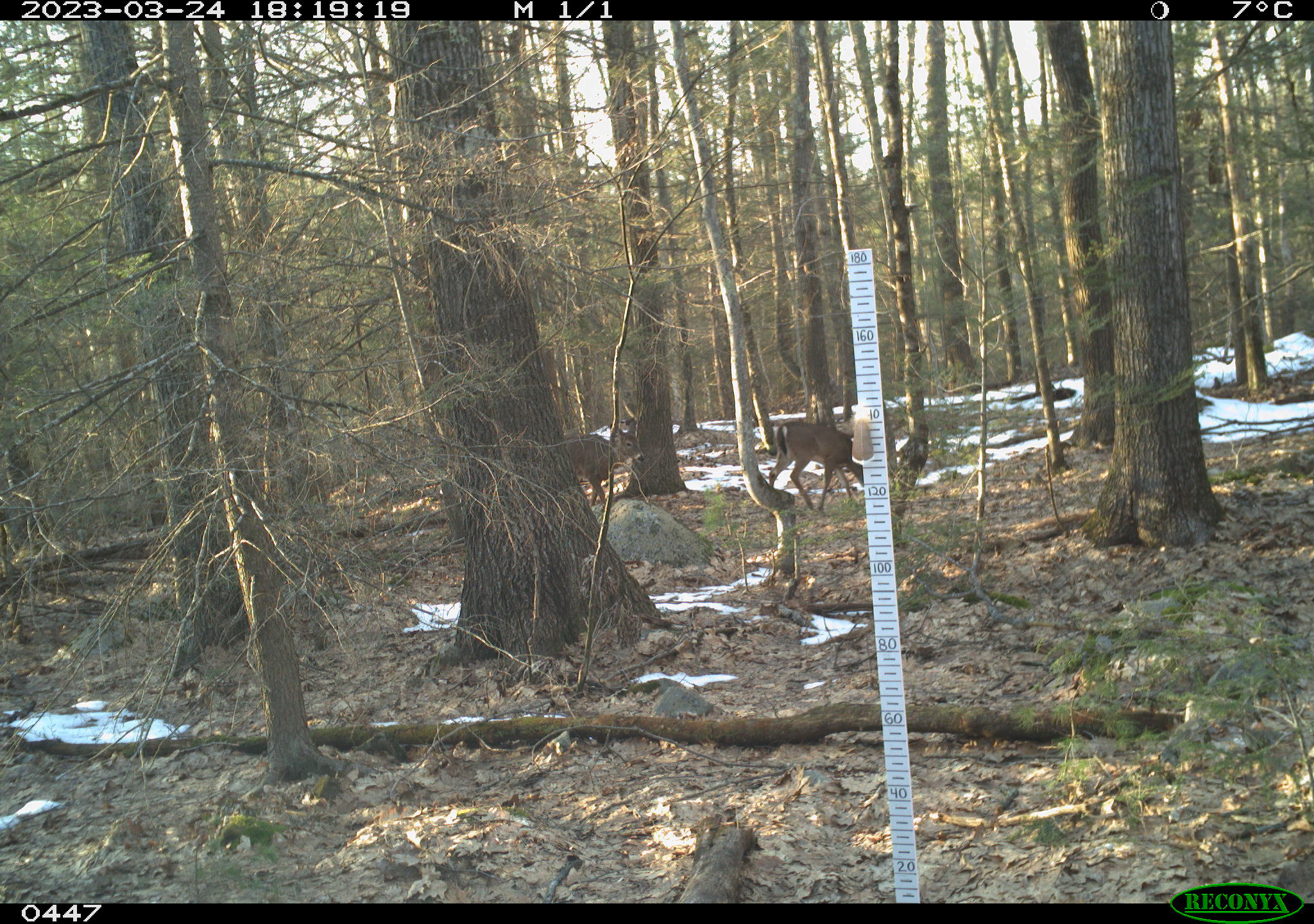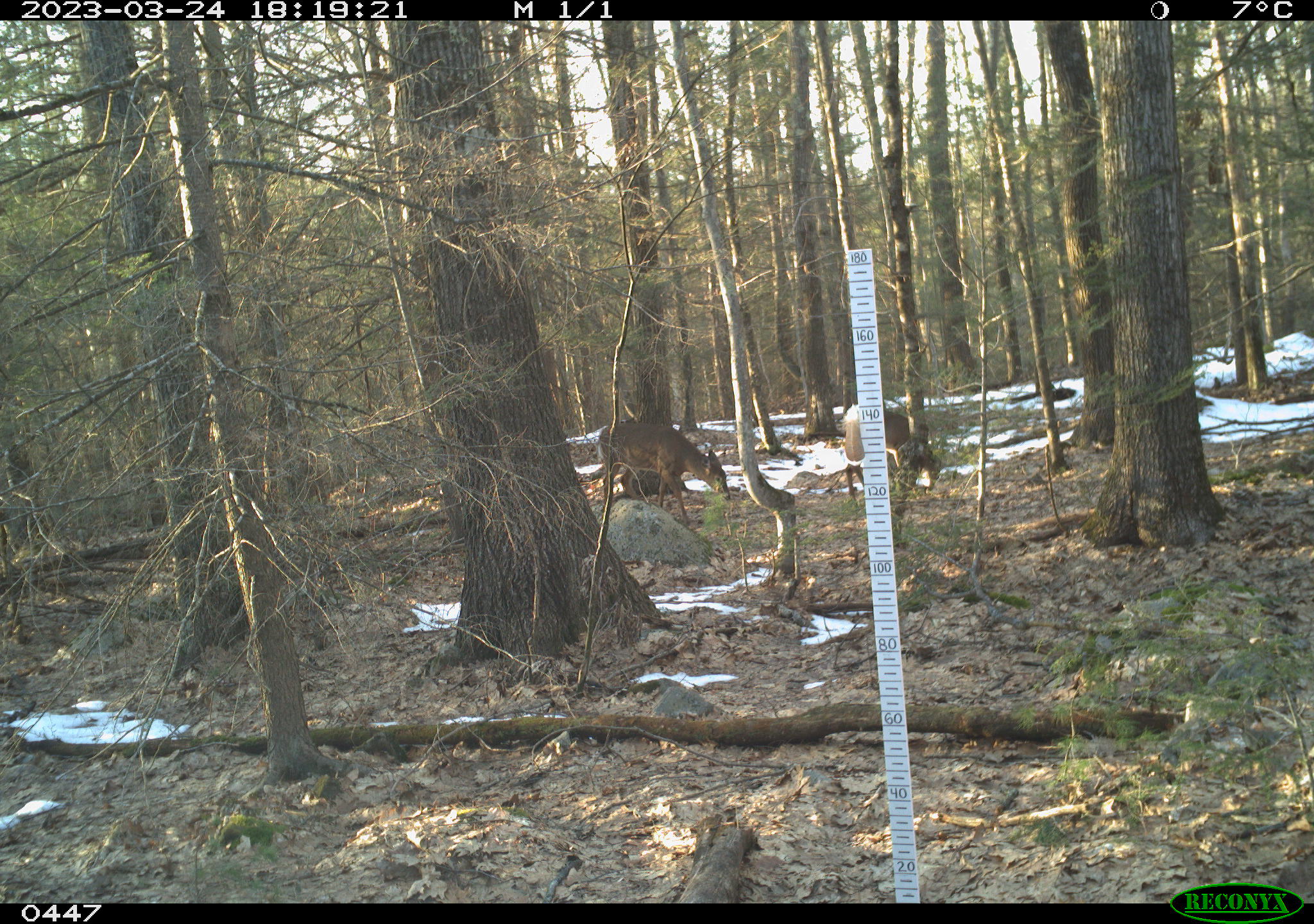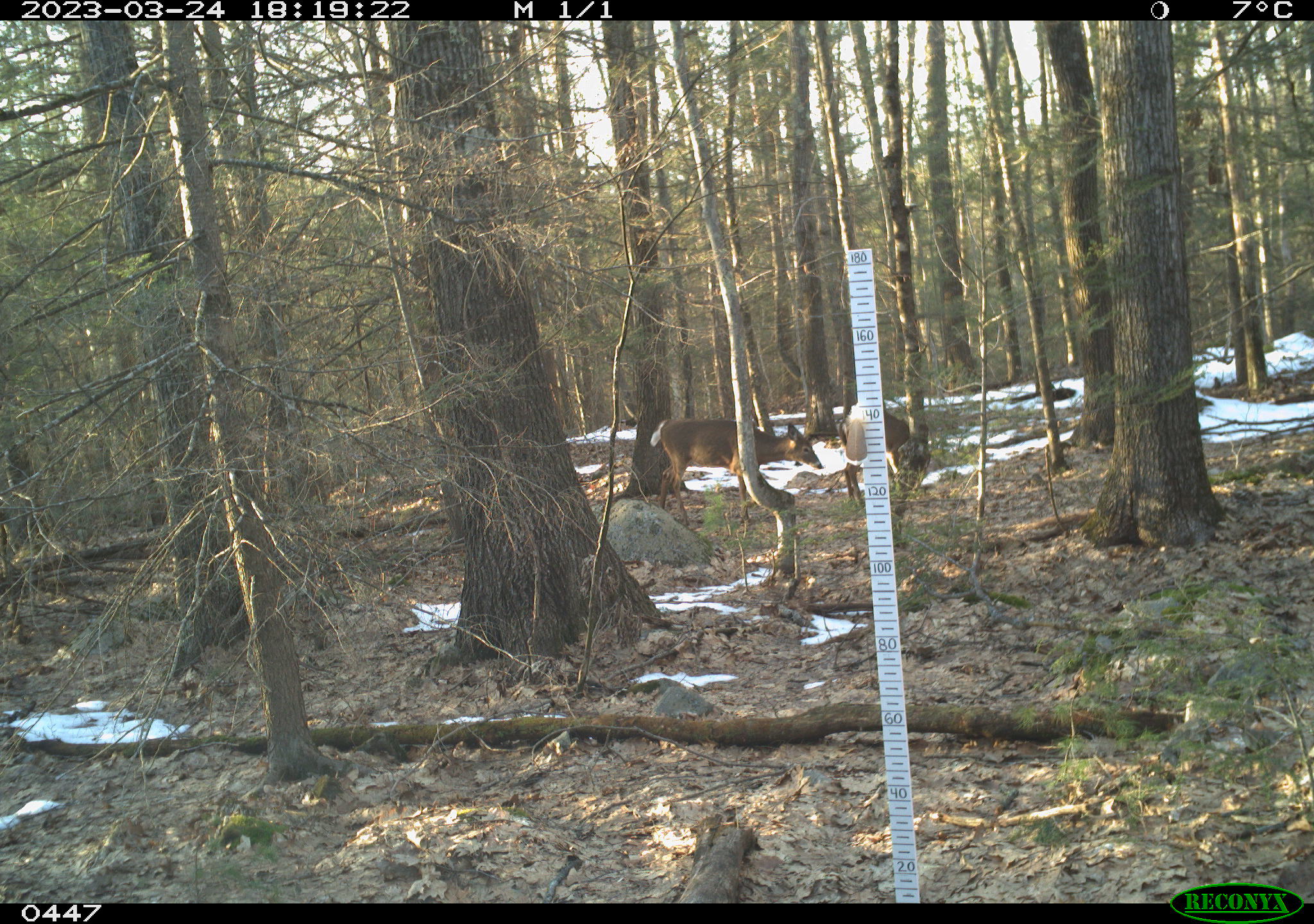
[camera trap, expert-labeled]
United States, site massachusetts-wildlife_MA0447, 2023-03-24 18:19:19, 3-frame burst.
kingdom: Animalia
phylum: Chordata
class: Mammalia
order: Artiodactyla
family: Cervidae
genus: Odocoileus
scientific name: Odocoileus virginianus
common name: white-tailed deer